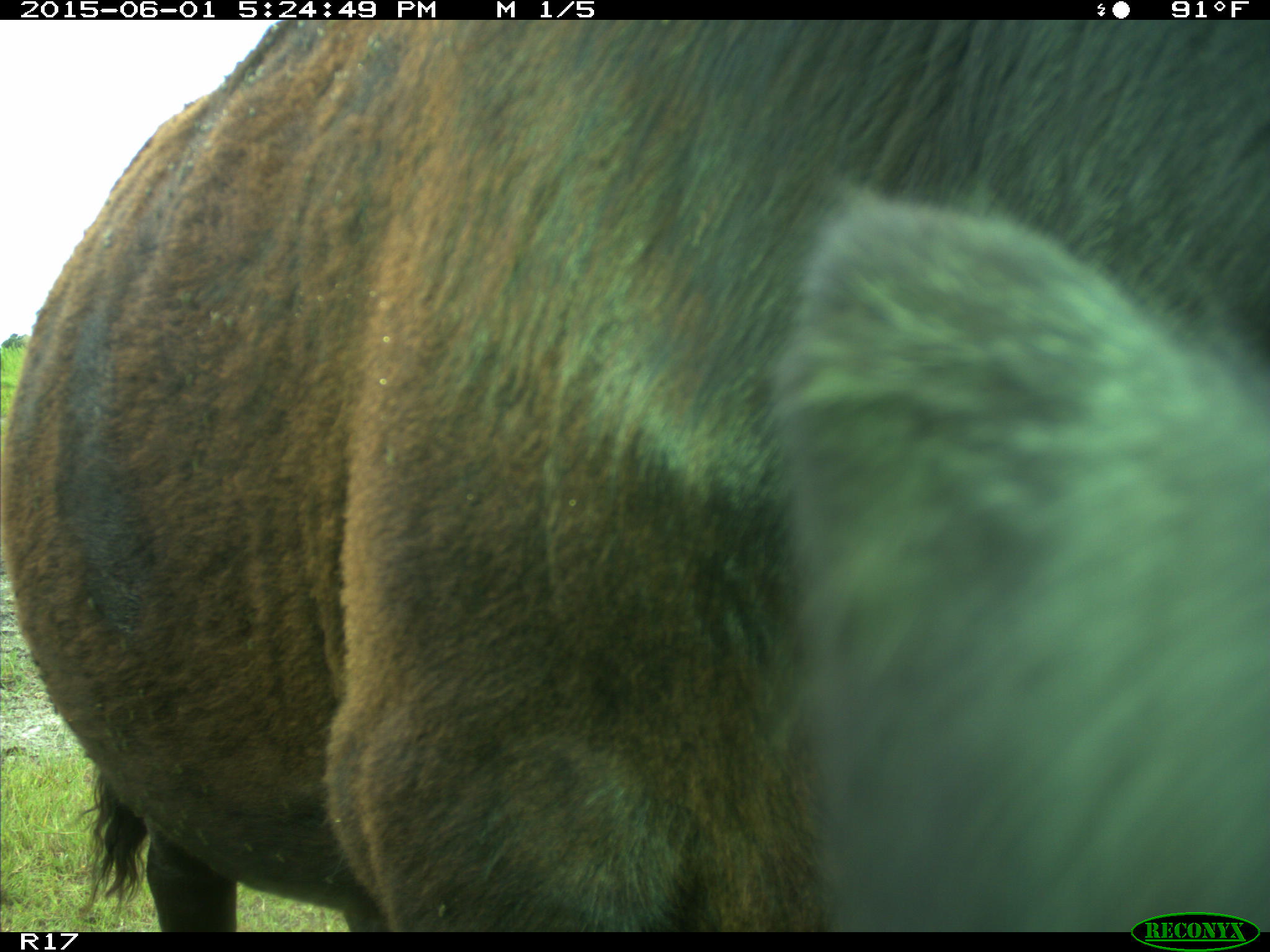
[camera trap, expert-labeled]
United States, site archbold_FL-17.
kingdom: Animalia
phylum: Chordata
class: Mammalia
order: Artiodactyla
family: Bovidae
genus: Bos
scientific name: Bos taurus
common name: domestic cow